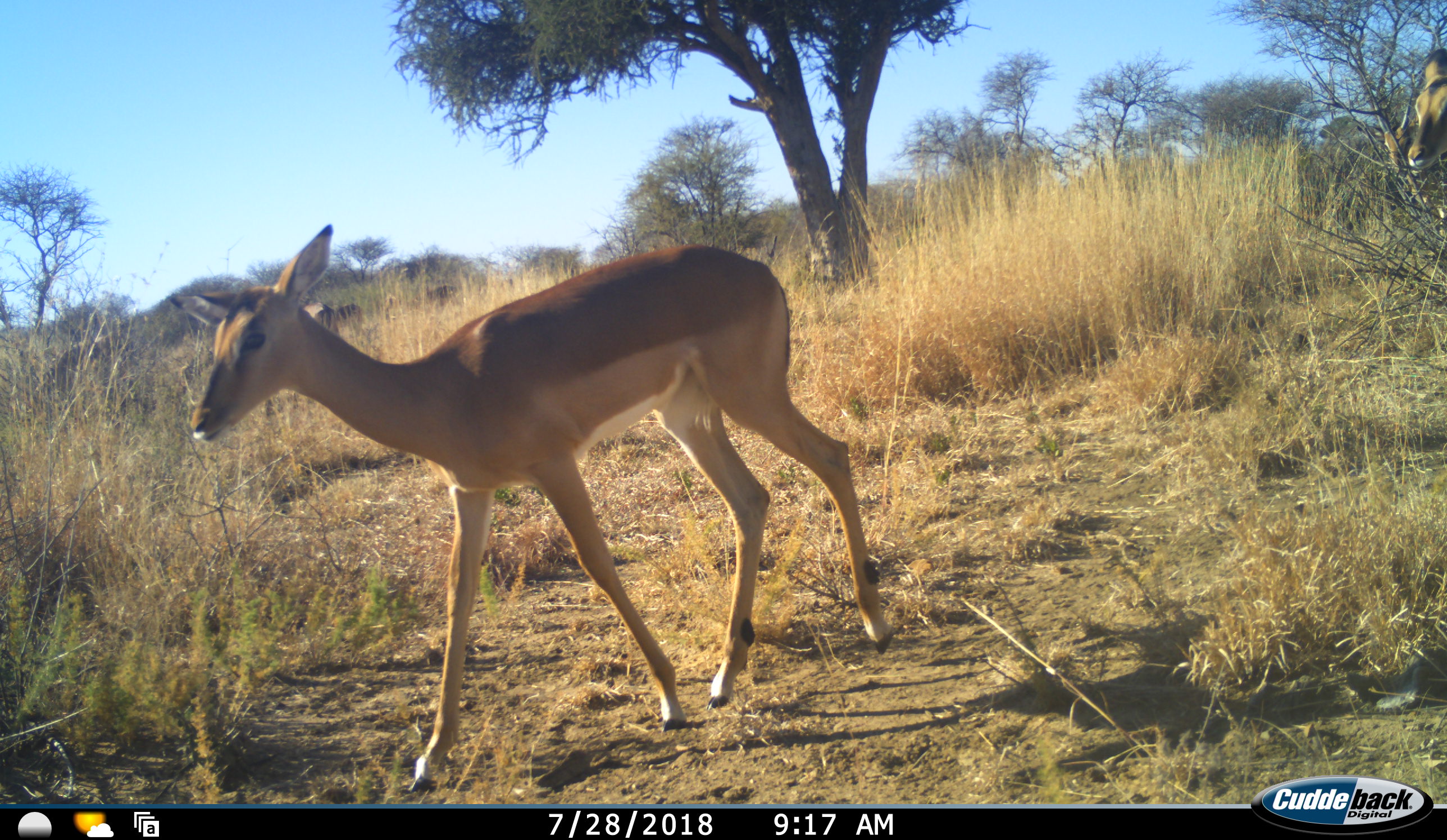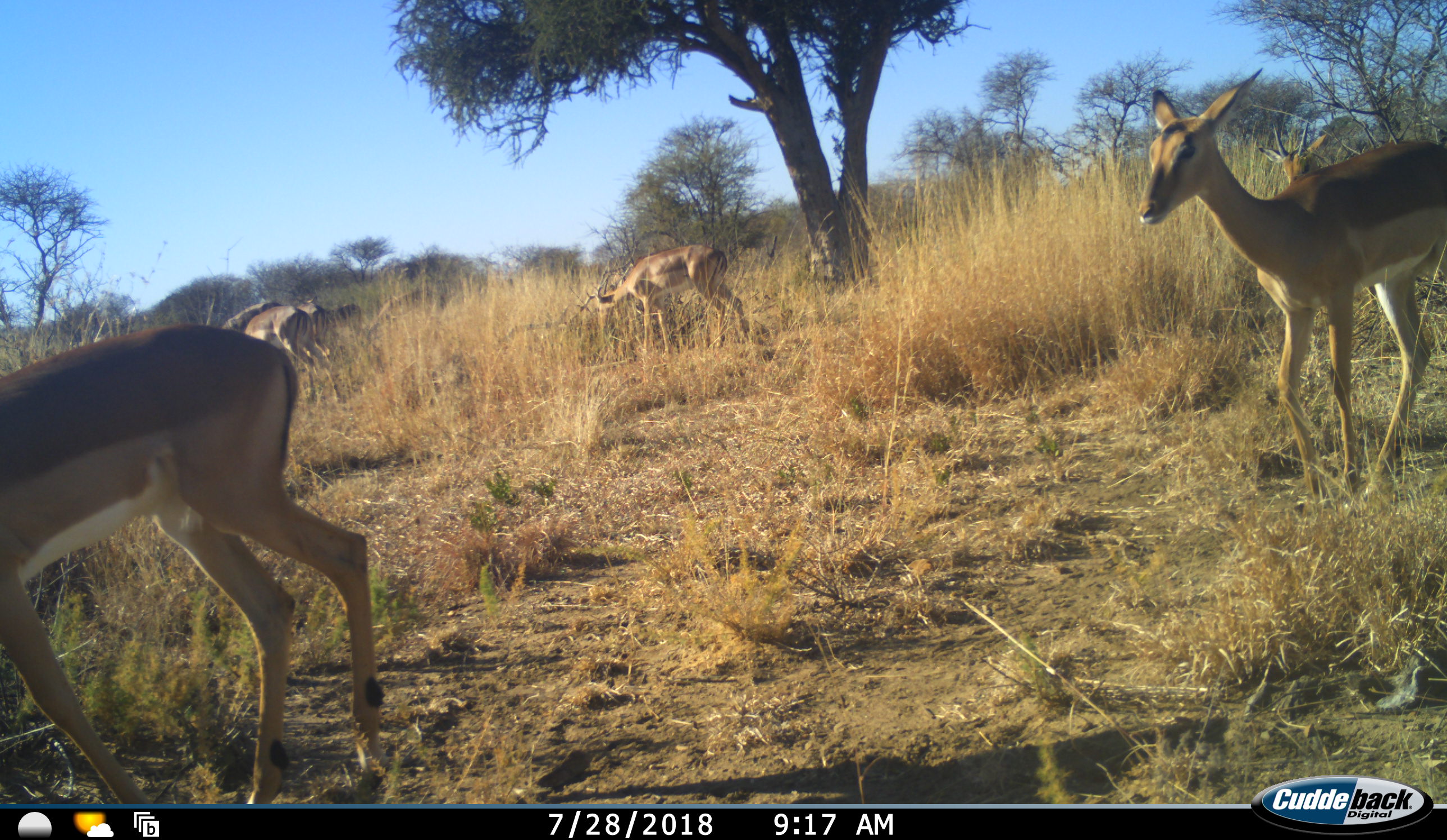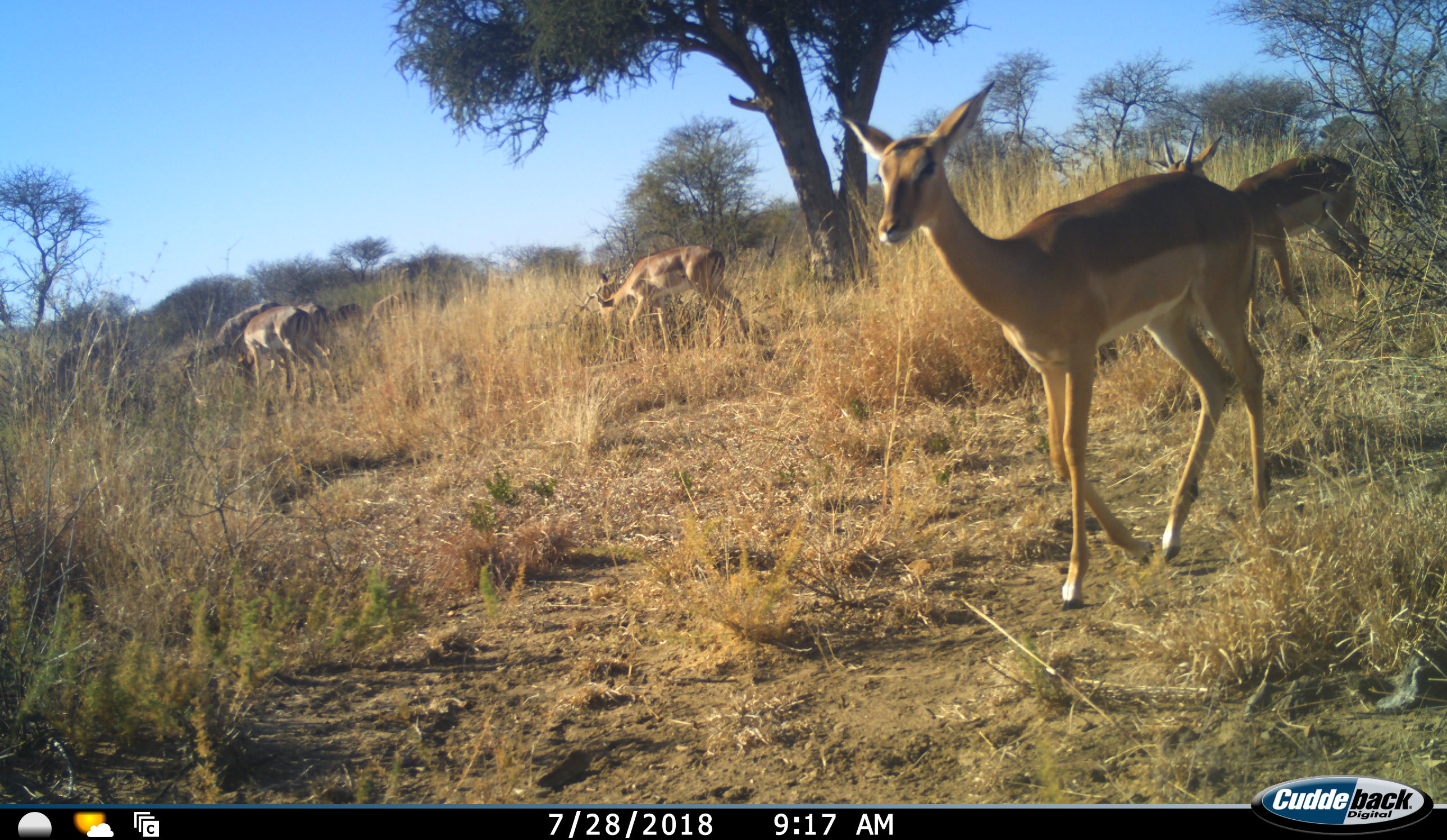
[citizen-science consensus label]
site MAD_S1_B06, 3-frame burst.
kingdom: Animalia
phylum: Chordata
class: Mammalia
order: Artiodactyla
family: Bovidae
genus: Aepyceros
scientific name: Aepyceros melampus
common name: impala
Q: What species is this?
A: Impala (Aepyceros melampus).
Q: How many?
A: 6.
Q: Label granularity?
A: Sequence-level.